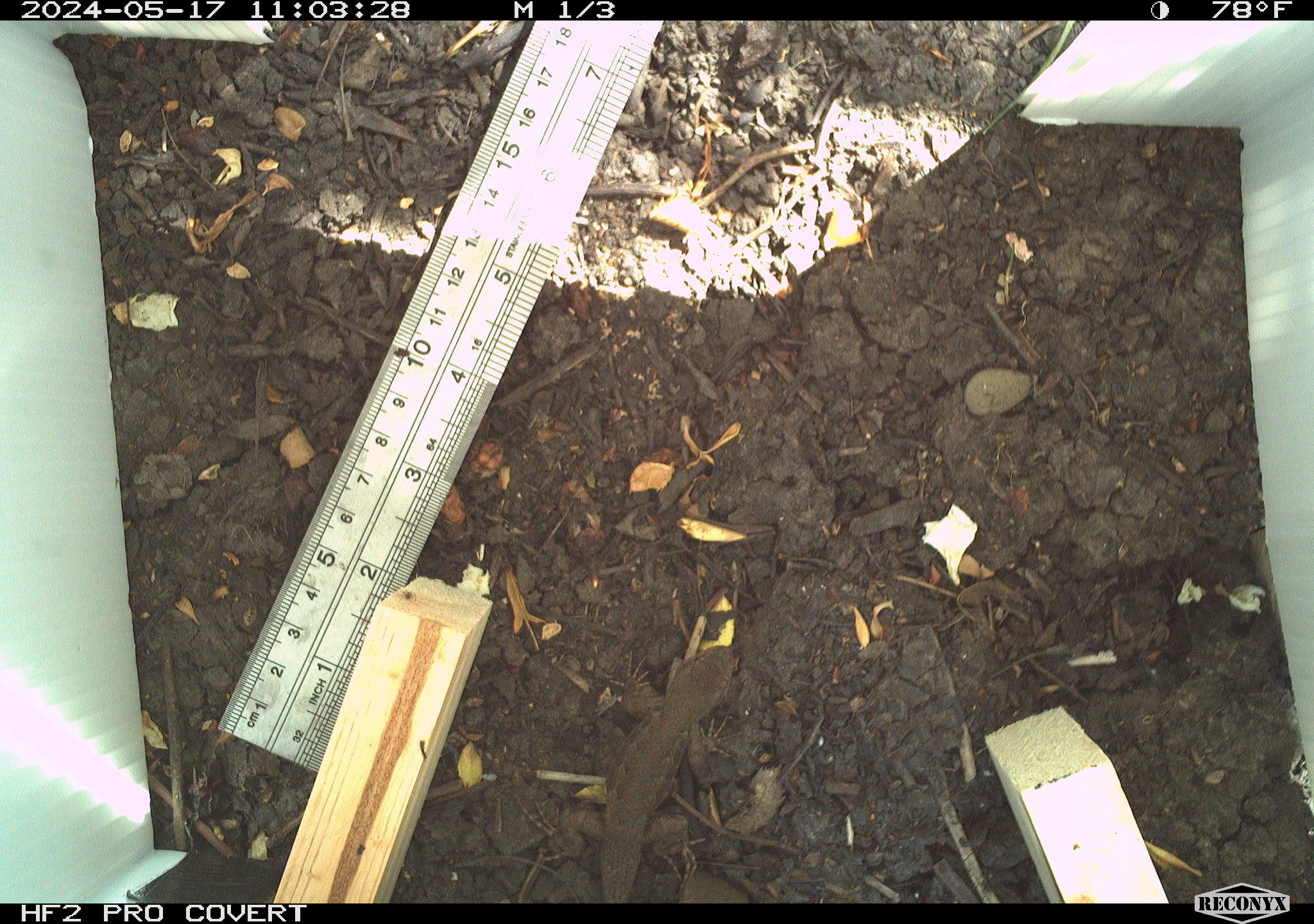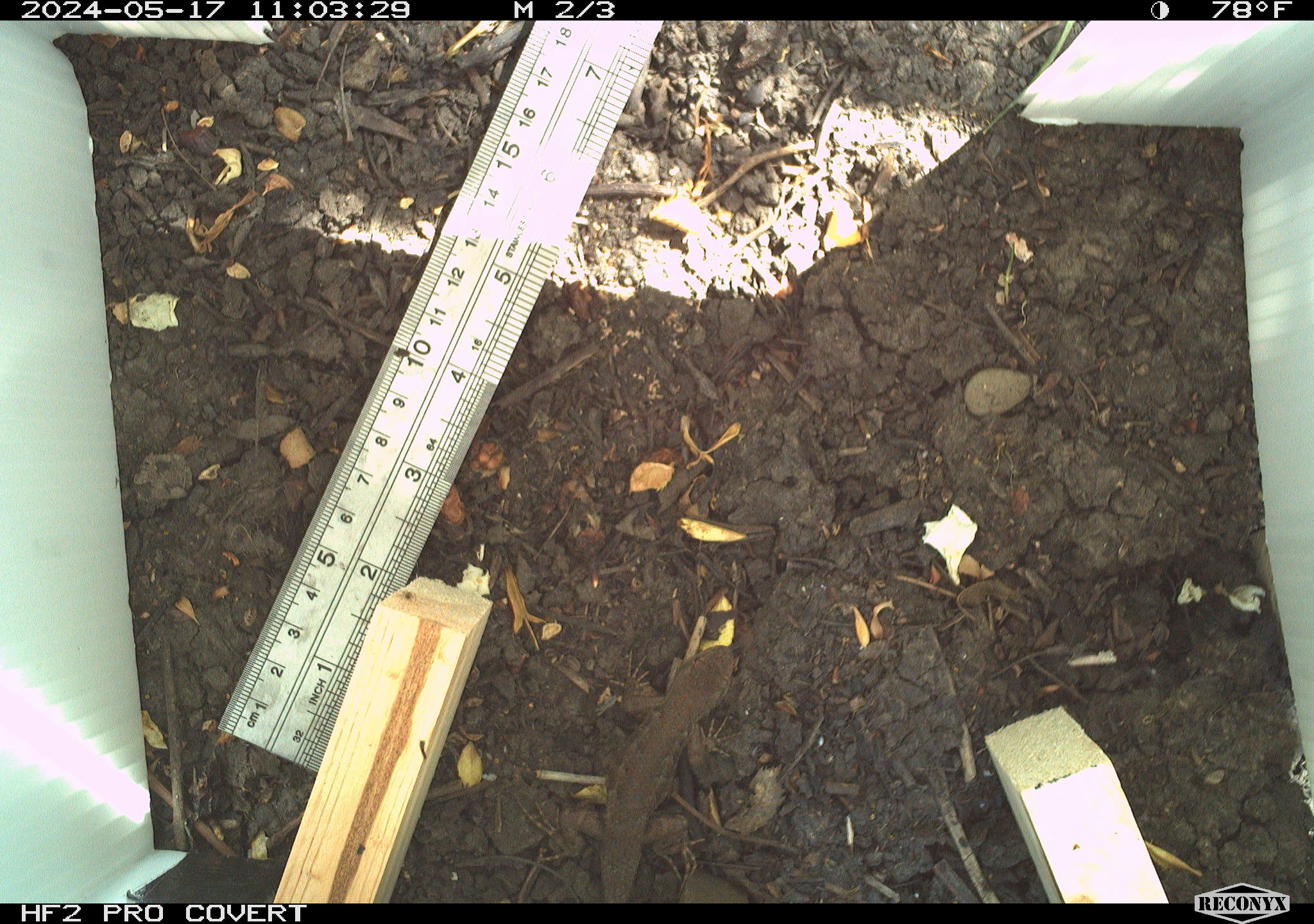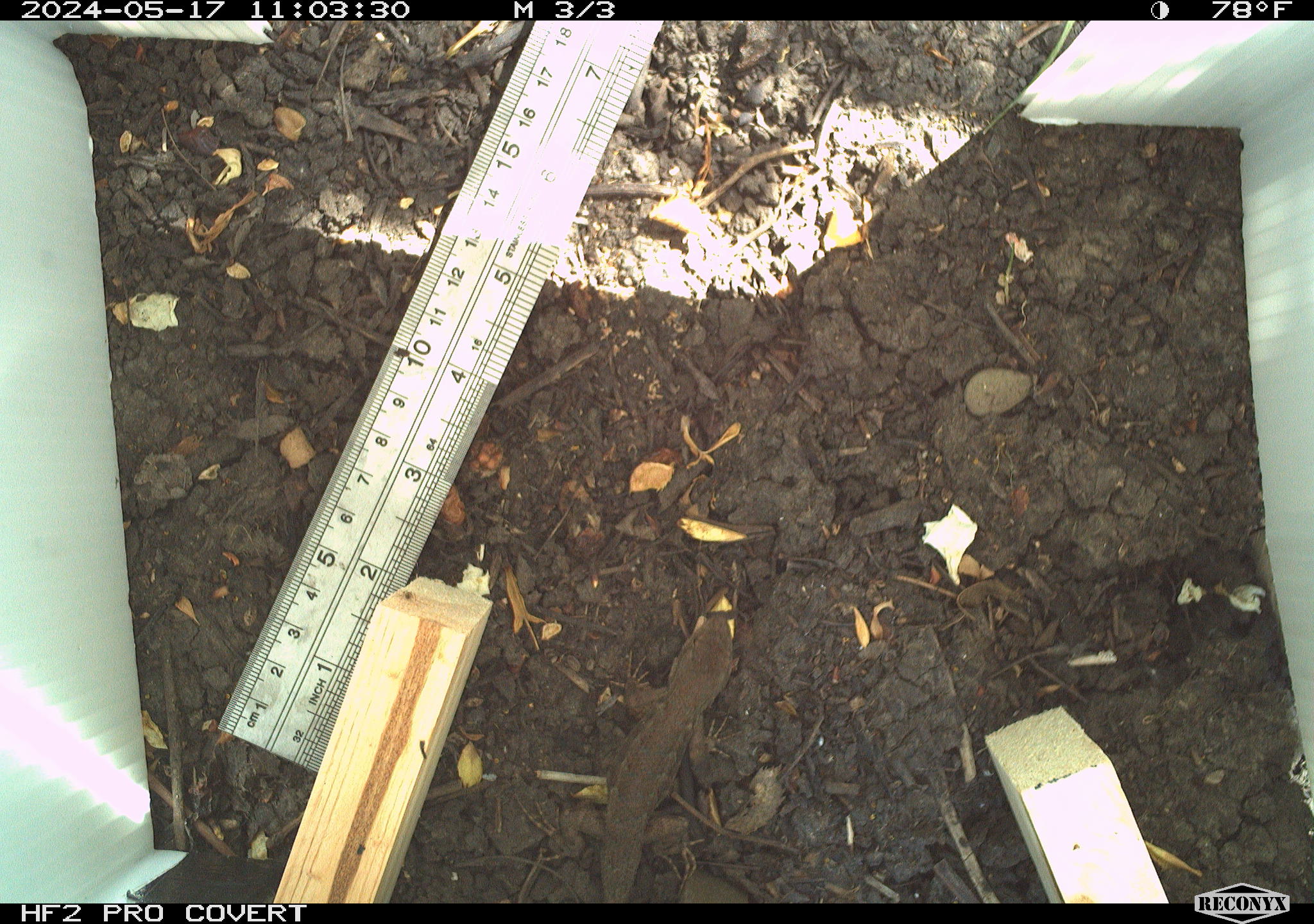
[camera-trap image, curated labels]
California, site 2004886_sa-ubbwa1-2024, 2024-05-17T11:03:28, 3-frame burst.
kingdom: Animalia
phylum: Chordata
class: Reptilia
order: Squamata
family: Phrynosomatidae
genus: Sceloporus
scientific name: Sceloporus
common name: spiny lizards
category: sceloporus species